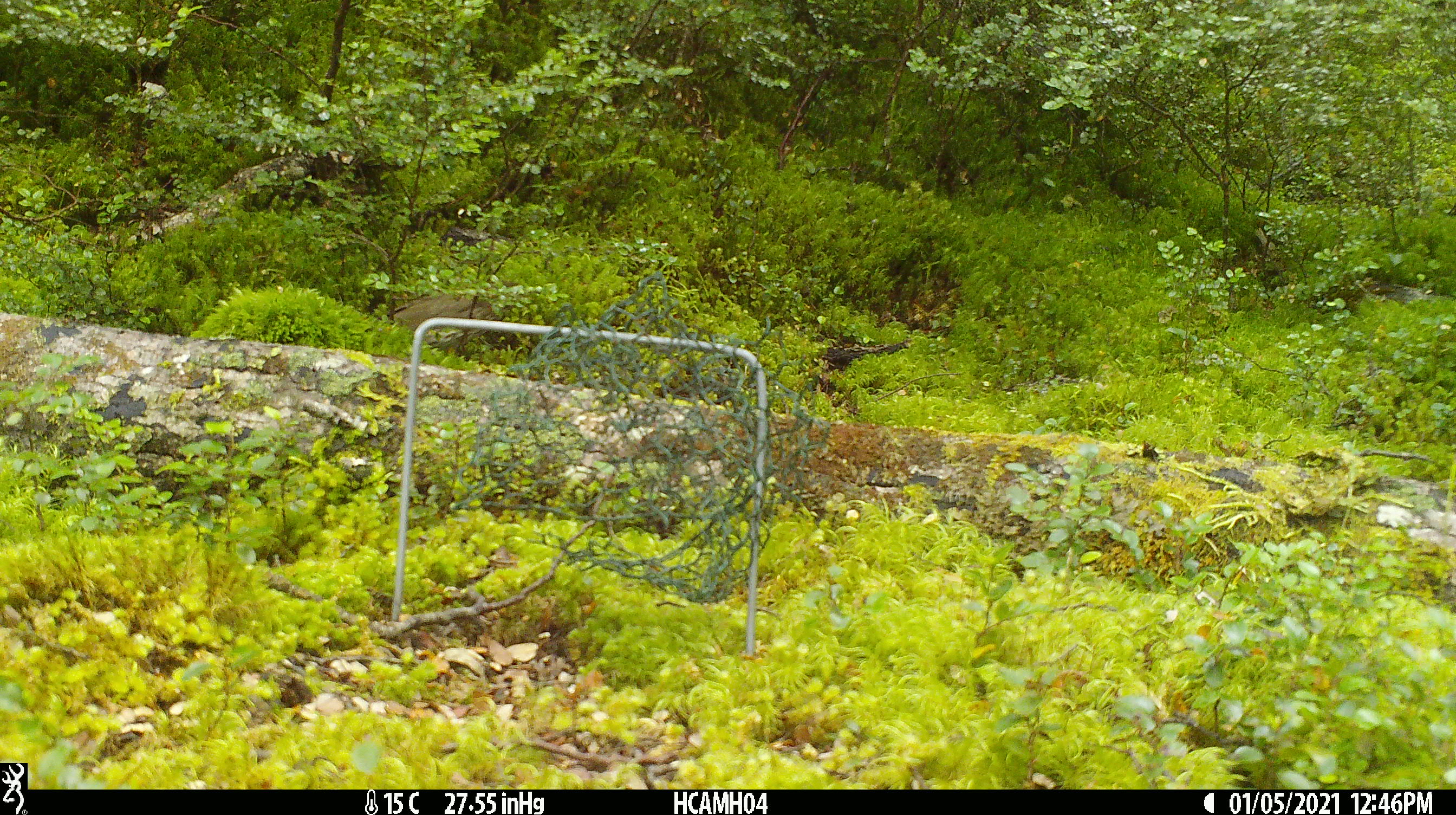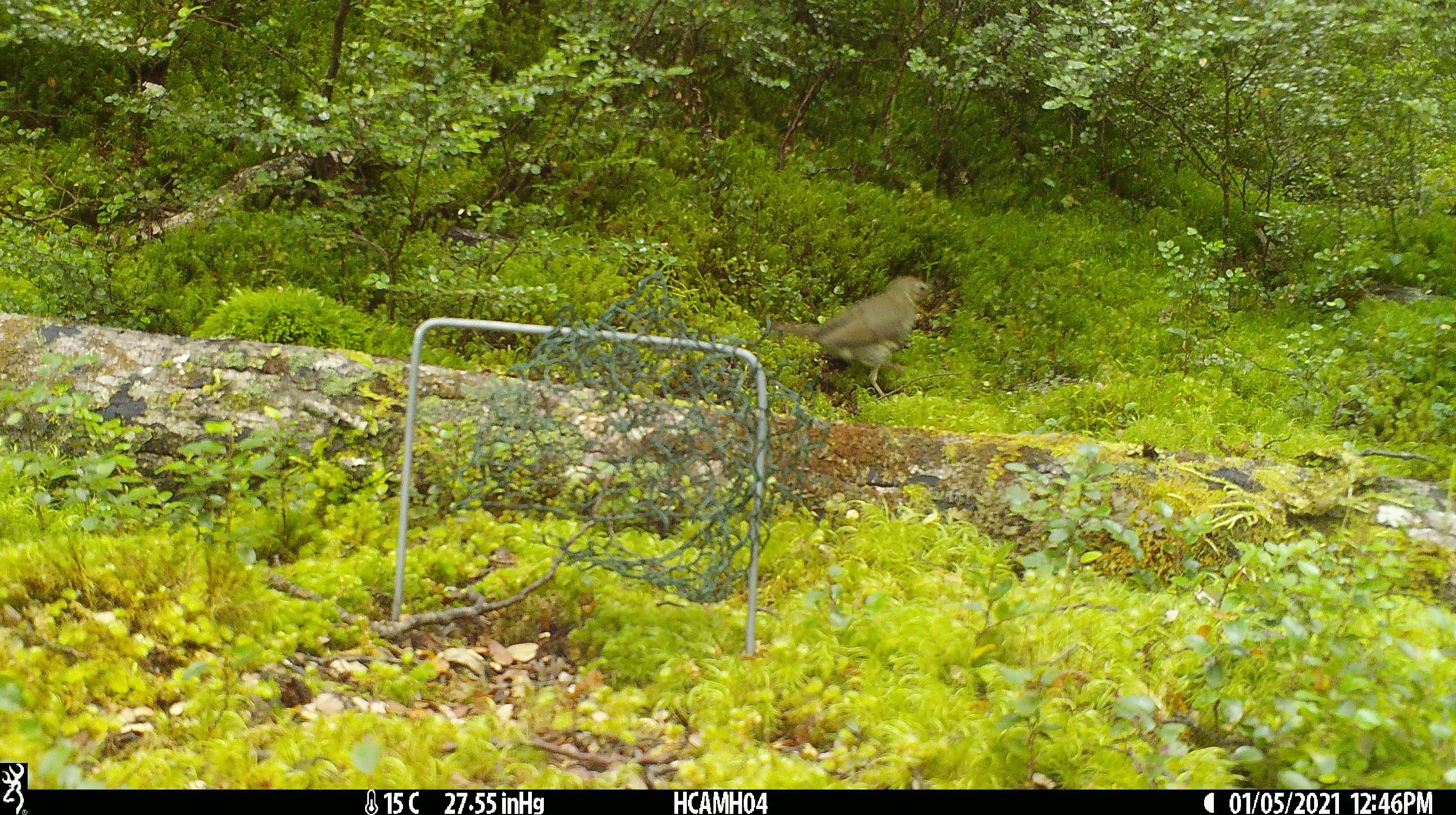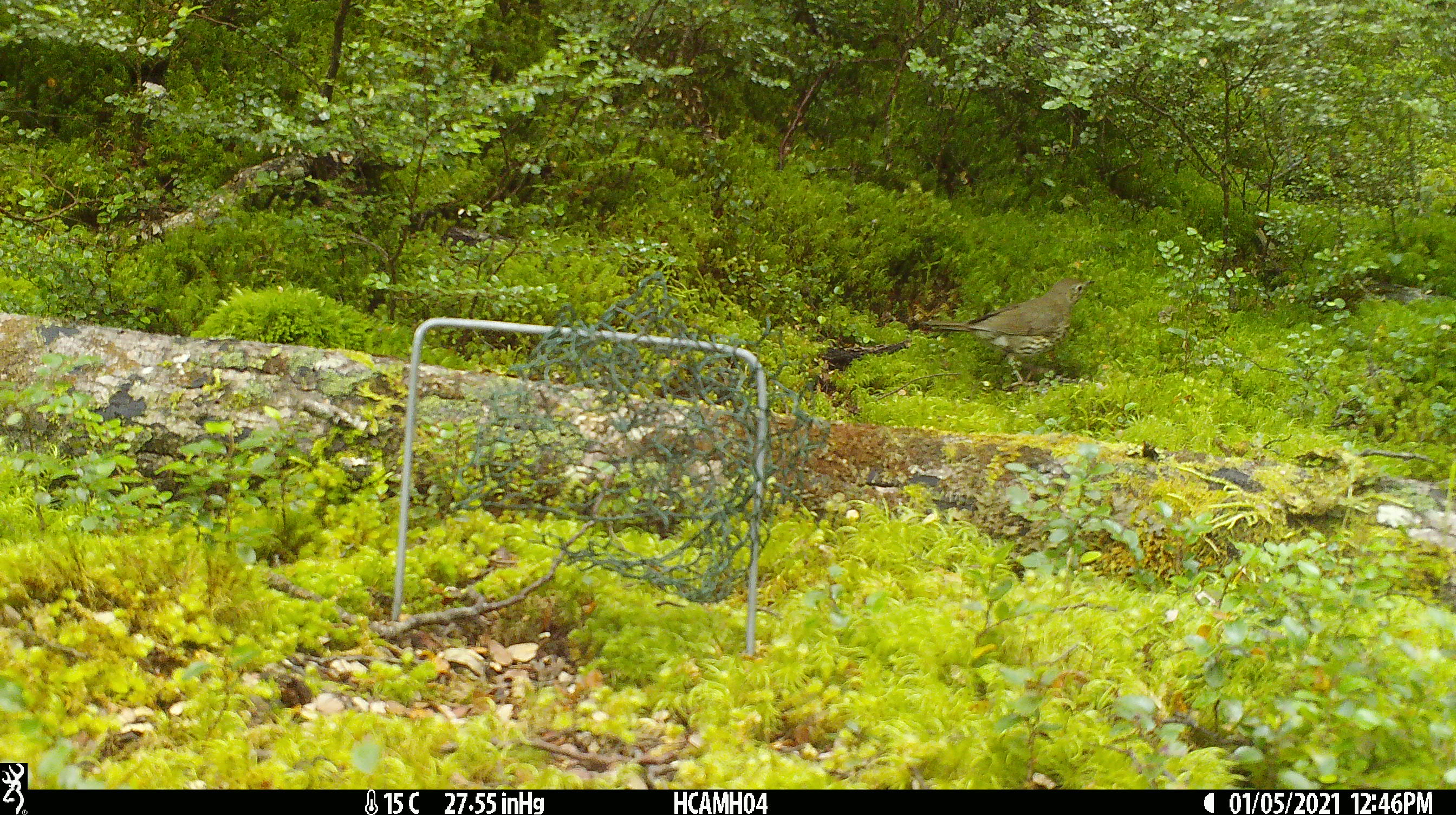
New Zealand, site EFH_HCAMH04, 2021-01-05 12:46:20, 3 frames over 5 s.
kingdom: Animalia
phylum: Chordata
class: Aves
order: Passeriformes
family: Turdidae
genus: Turdus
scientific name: Turdus philomelos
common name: song thrush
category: thrush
Thrush (song thrush) (Turdus philomelos).